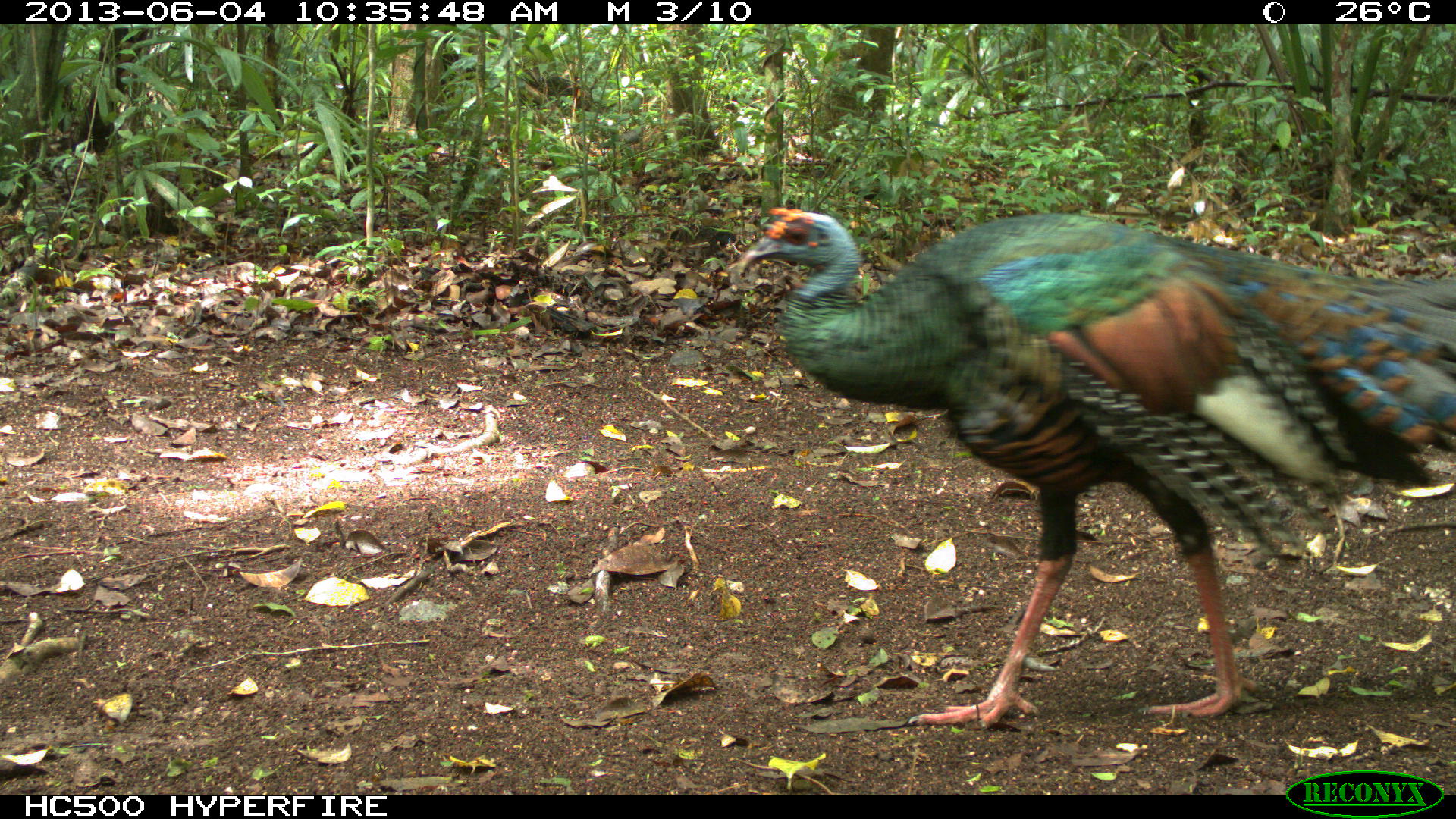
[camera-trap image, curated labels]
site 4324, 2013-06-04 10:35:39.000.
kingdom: Animalia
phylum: Chordata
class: Aves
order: Galliformes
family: Phasianidae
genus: Meleagris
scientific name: Meleagris ocellata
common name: ocellated turkey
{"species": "Meleagris ocellata (ocellated turkey)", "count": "1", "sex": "male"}